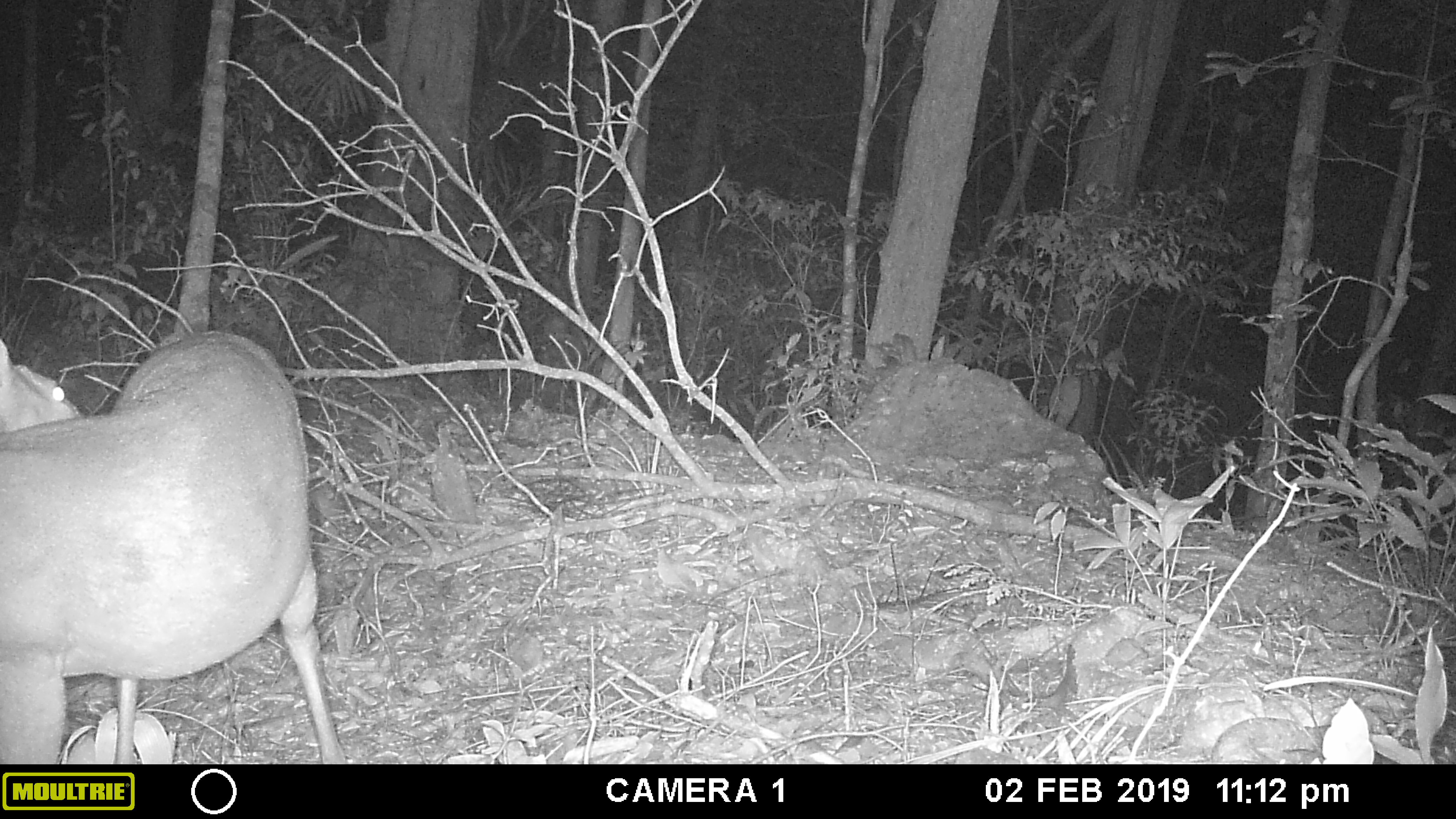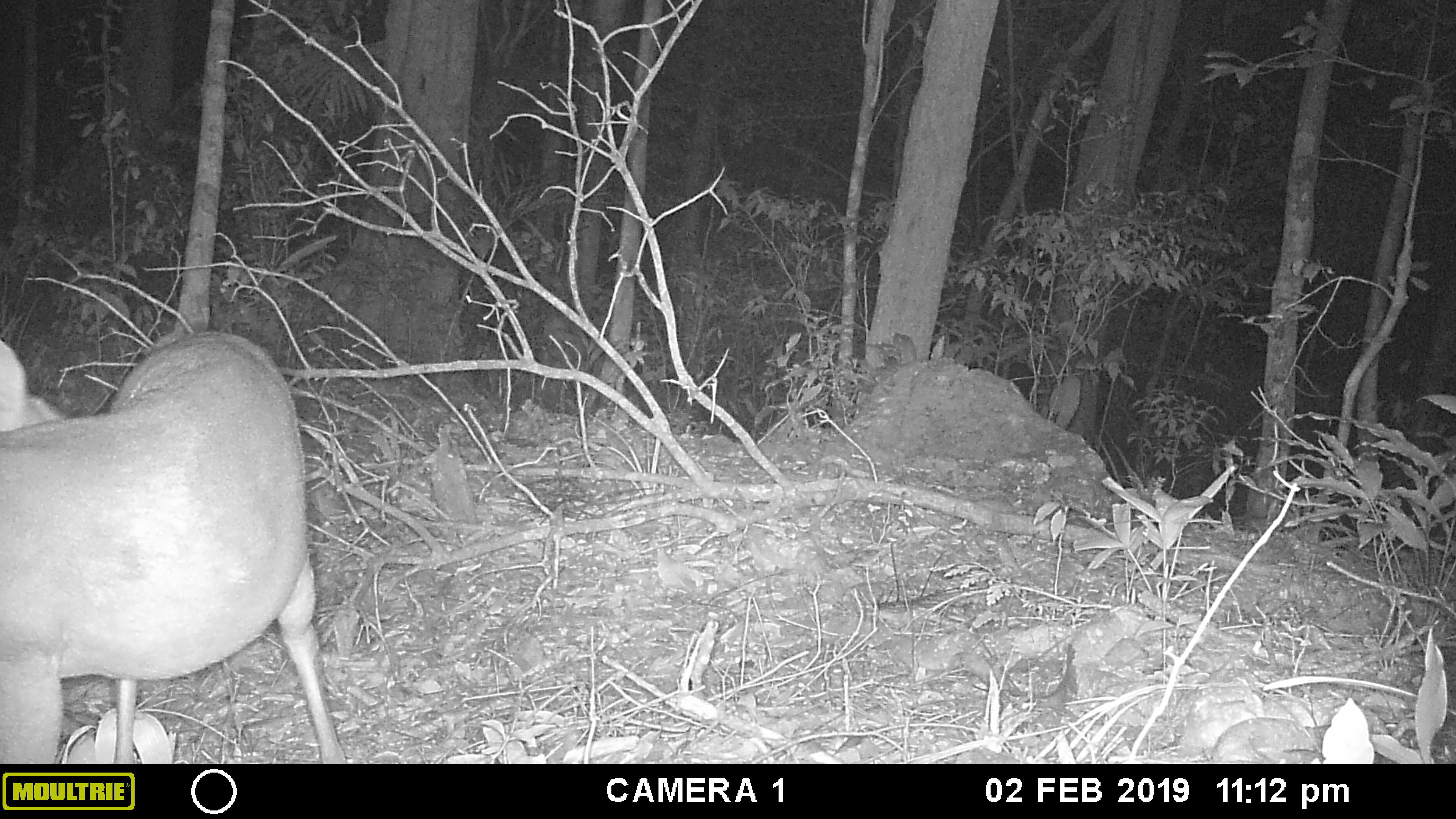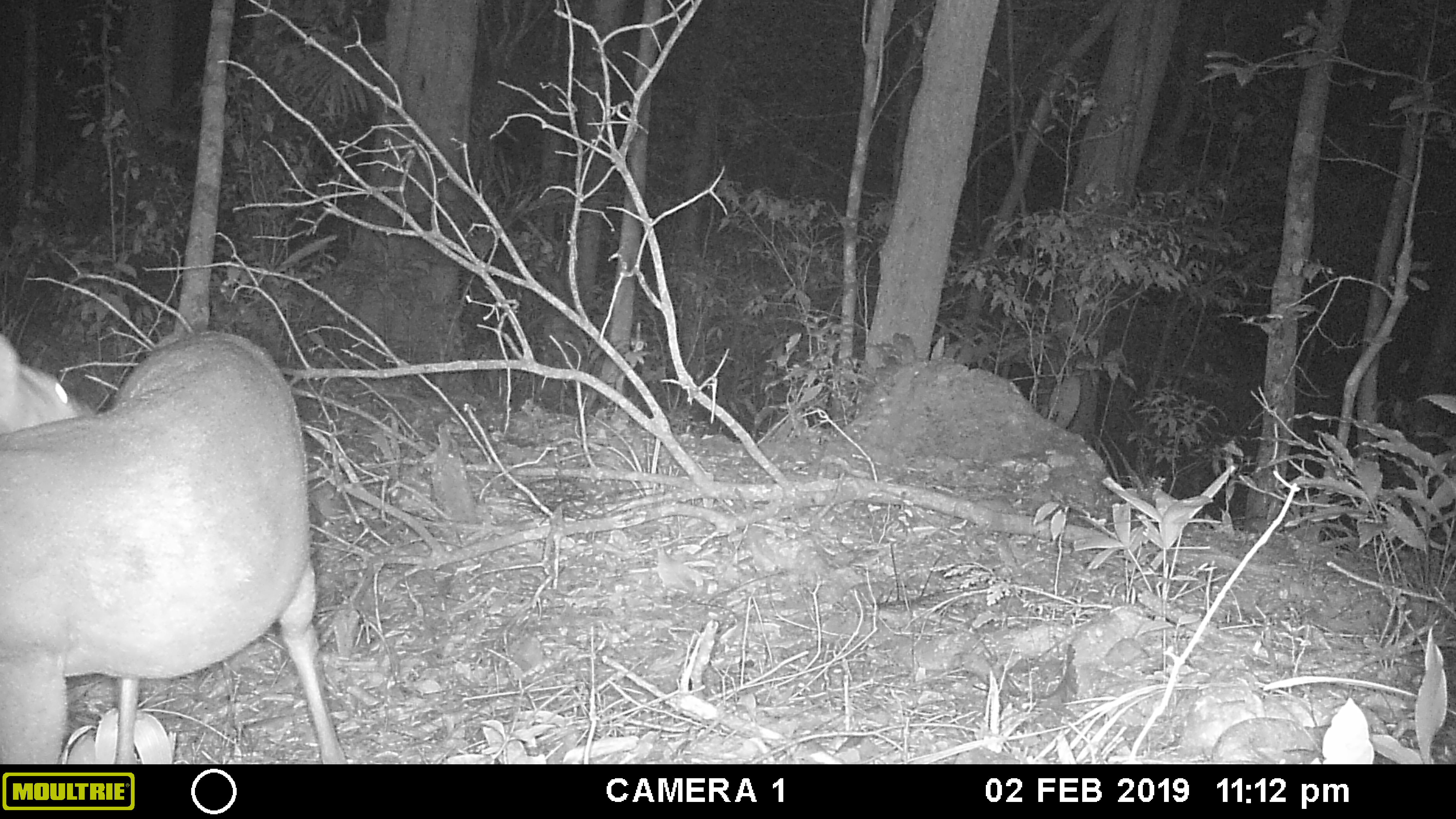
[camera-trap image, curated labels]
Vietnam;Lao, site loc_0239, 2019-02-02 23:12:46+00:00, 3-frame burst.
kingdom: Animalia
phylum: Chordata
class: Mammalia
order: Artiodactyla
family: Cervidae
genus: Muntiacus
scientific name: Muntiacus vuquangensis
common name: large-antlered muntjac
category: large antlered muntjac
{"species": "large antlered muntjac (large-antlered muntjac) (Muntiacus vuquangensis)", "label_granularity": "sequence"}